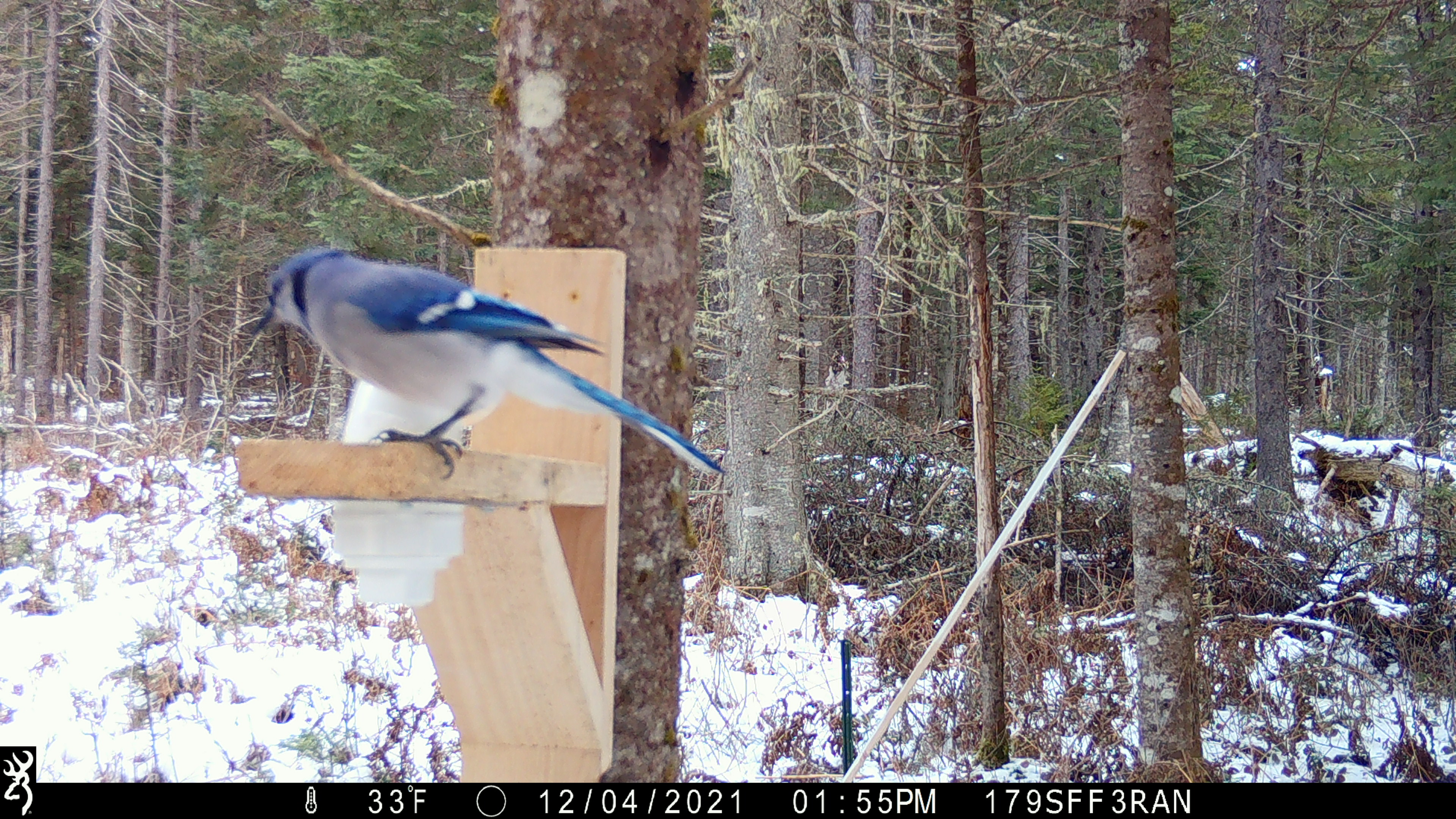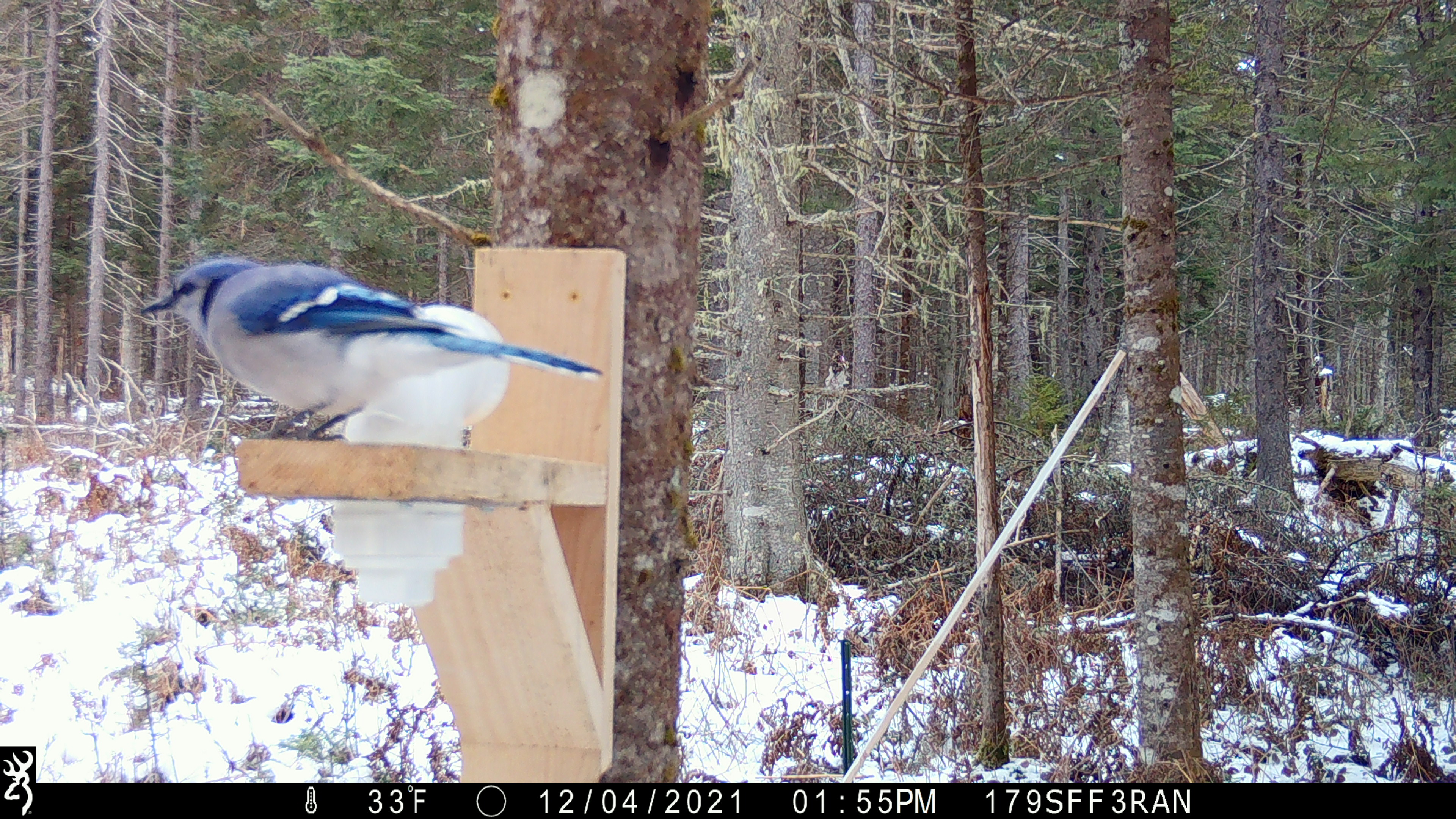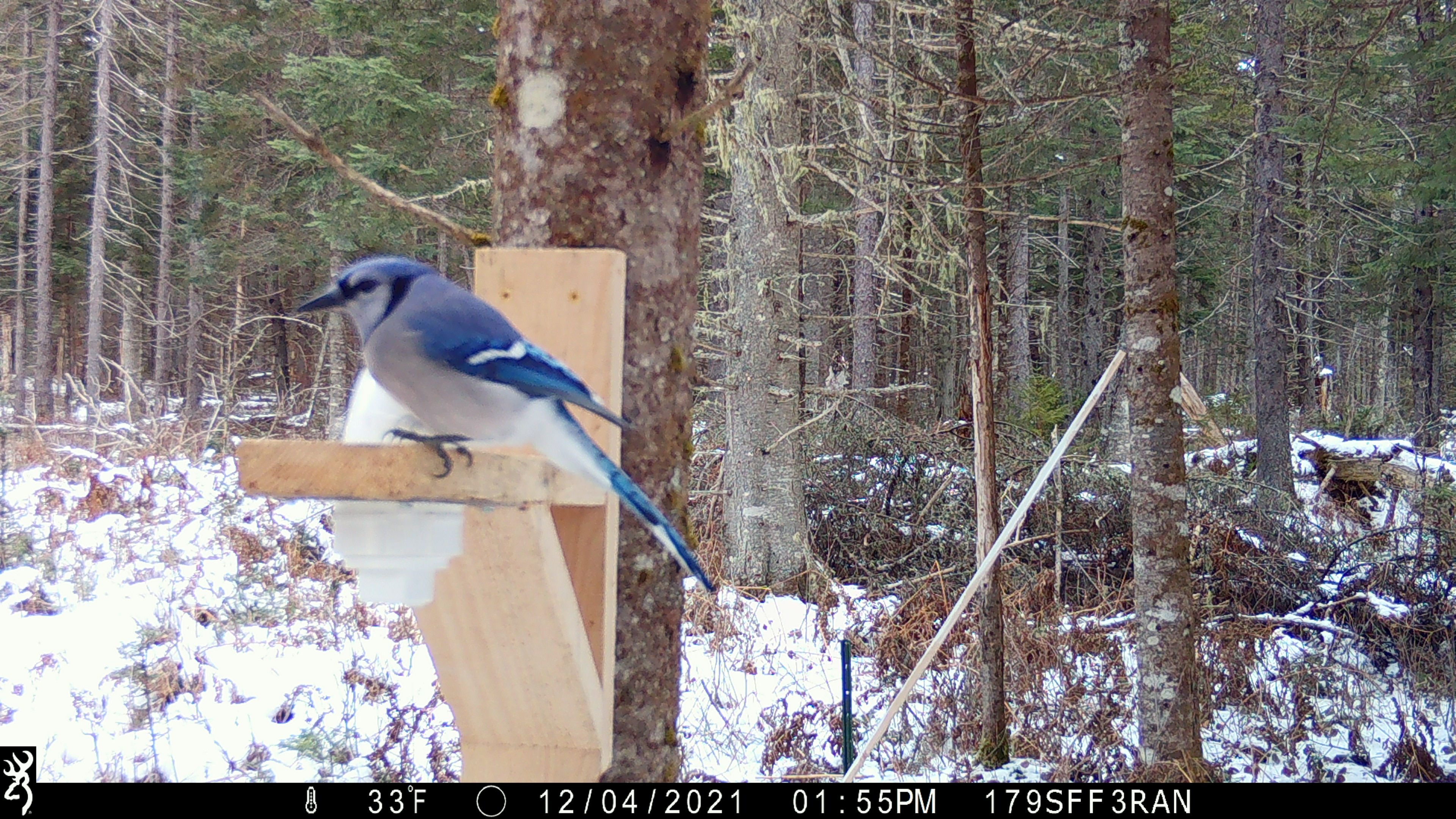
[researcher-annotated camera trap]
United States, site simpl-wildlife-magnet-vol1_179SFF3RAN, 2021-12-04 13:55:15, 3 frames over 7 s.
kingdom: Animalia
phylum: Chordata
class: Aves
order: Passeriformes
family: Corvidae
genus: Cyanocitta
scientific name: Cyanocitta cristata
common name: blue jay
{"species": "blue jay (Cyanocitta cristata)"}